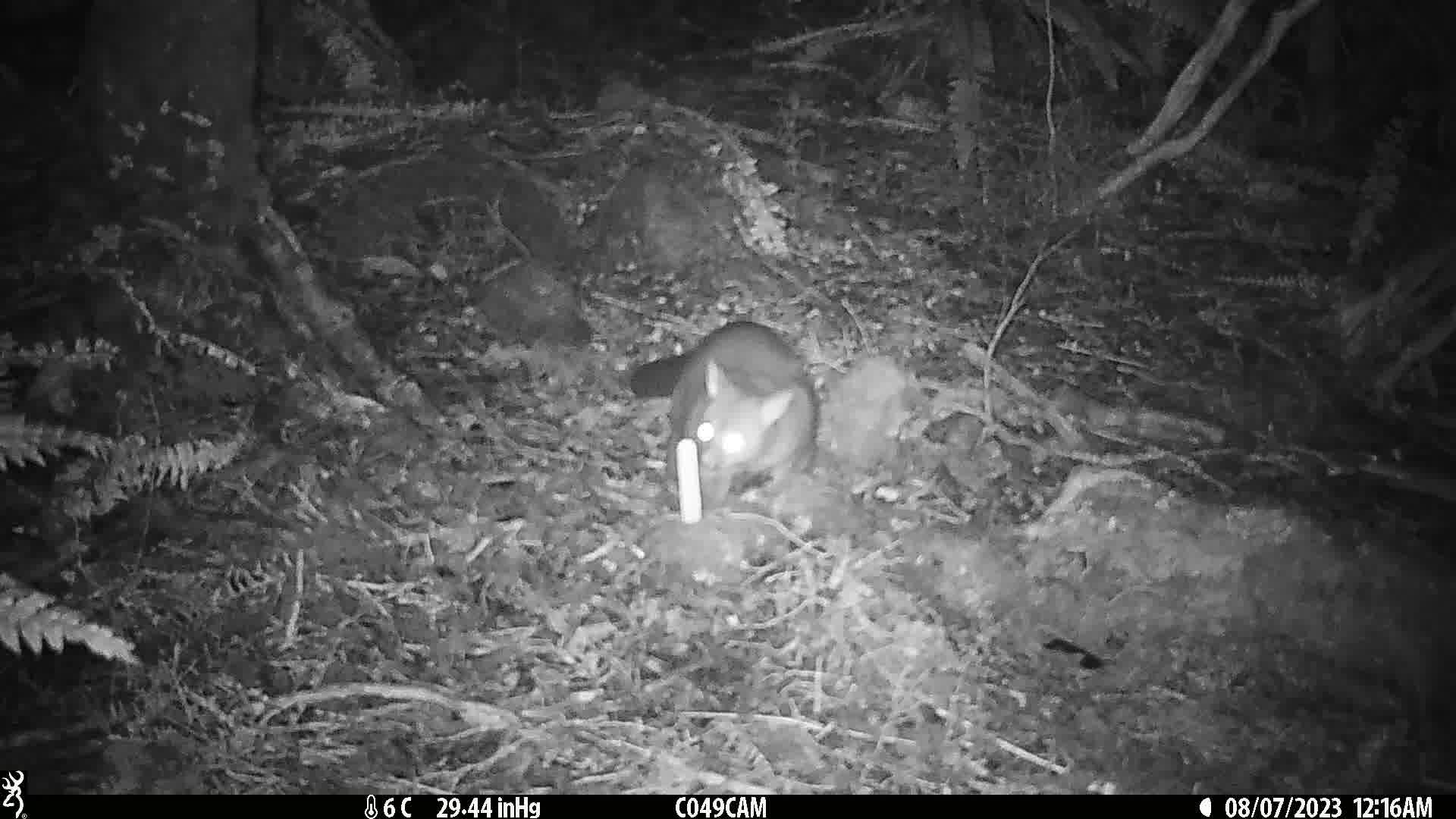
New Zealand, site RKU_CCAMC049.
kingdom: Animalia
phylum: Chordata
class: Mammalia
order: Diprotodontia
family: Phalangeridae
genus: Trichosurus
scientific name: Trichosurus vulpecula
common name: common brushtail possum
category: possum